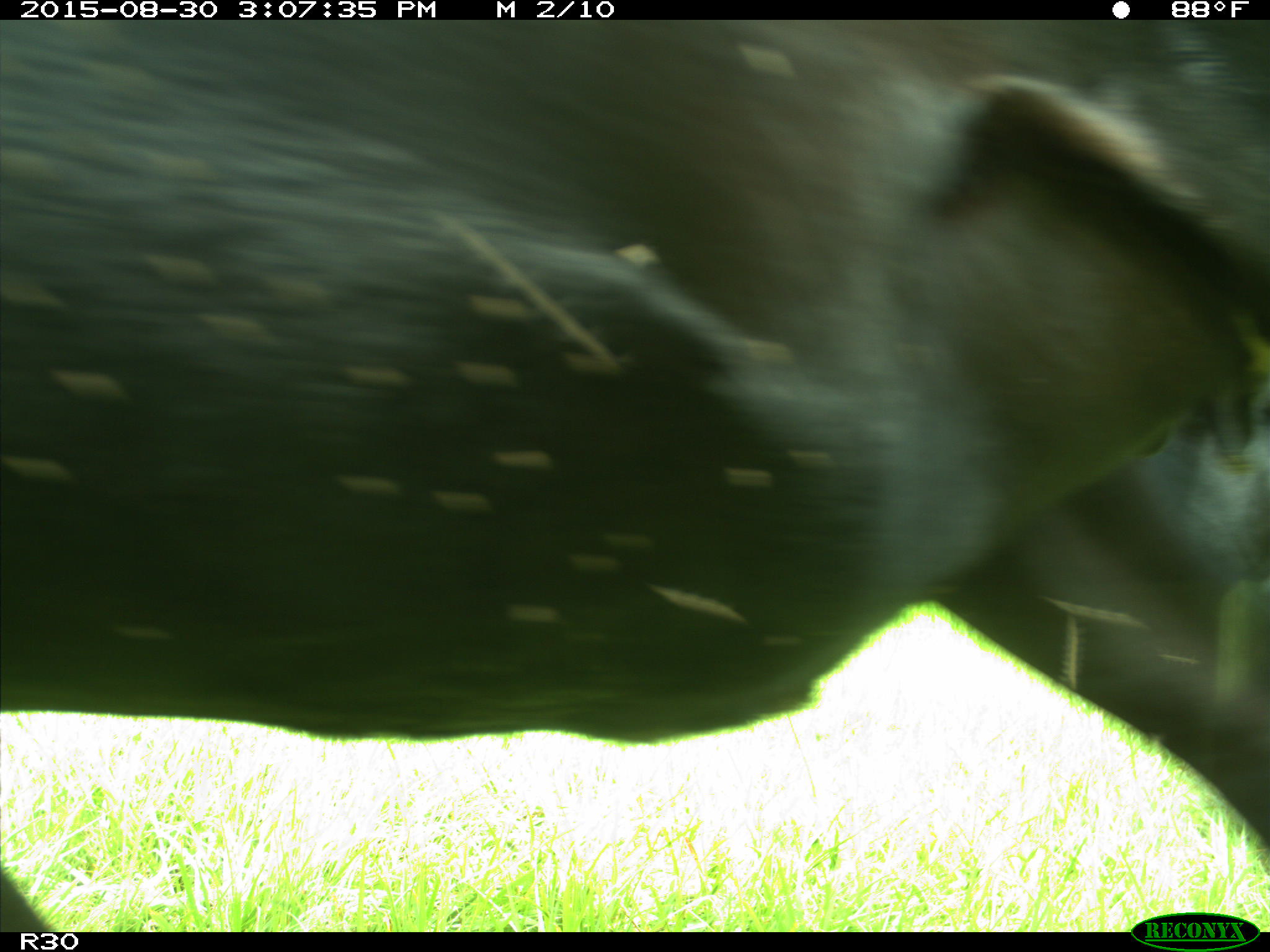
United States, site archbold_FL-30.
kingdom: Animalia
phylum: Chordata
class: Mammalia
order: Artiodactyla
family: Bovidae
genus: Bos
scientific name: Bos taurus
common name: domestic cow